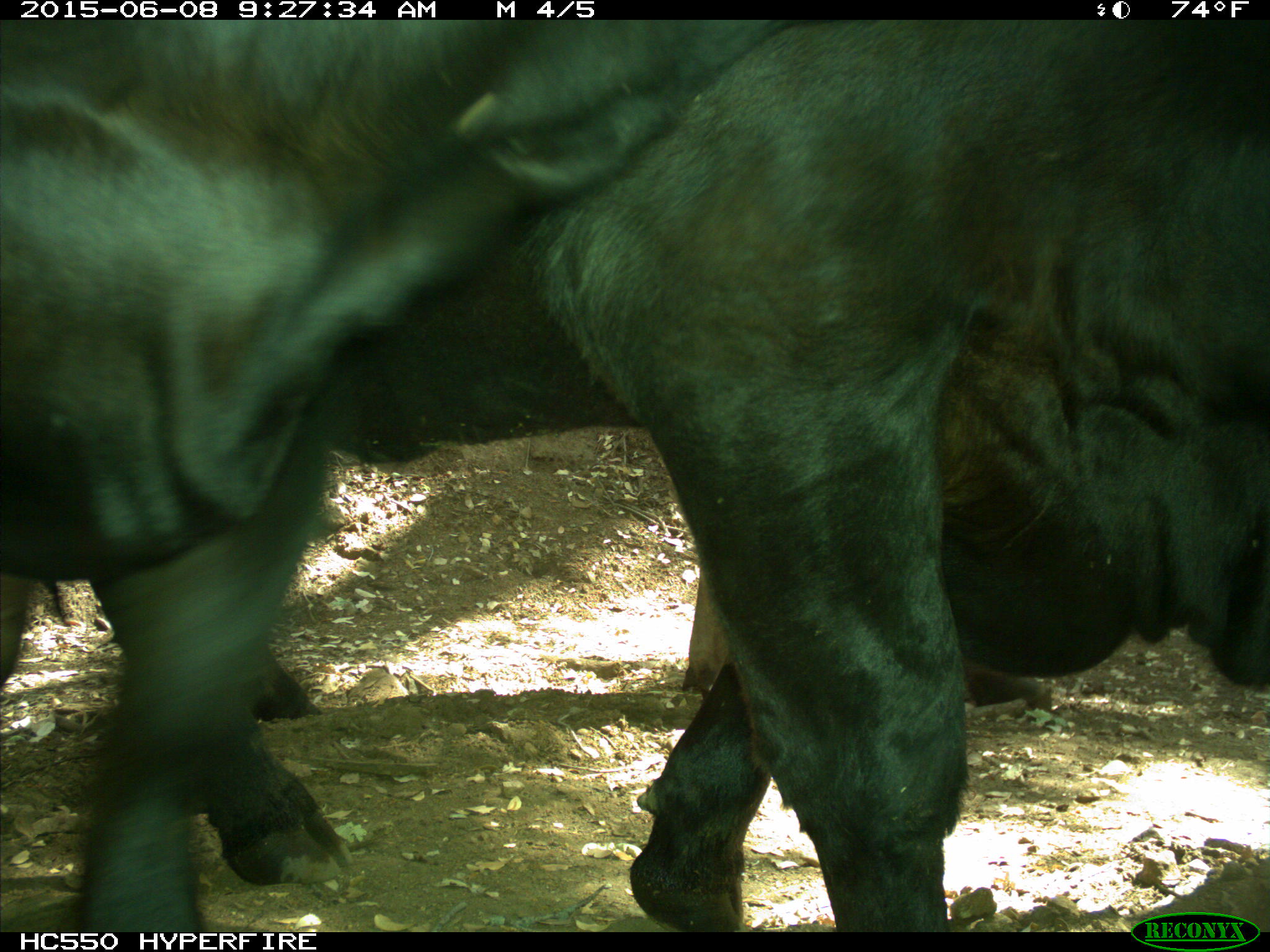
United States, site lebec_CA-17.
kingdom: Animalia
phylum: Chordata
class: Mammalia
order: Artiodactyla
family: Bovidae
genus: Bos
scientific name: Bos taurus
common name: domestic cow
Bos taurus (domestic cow).